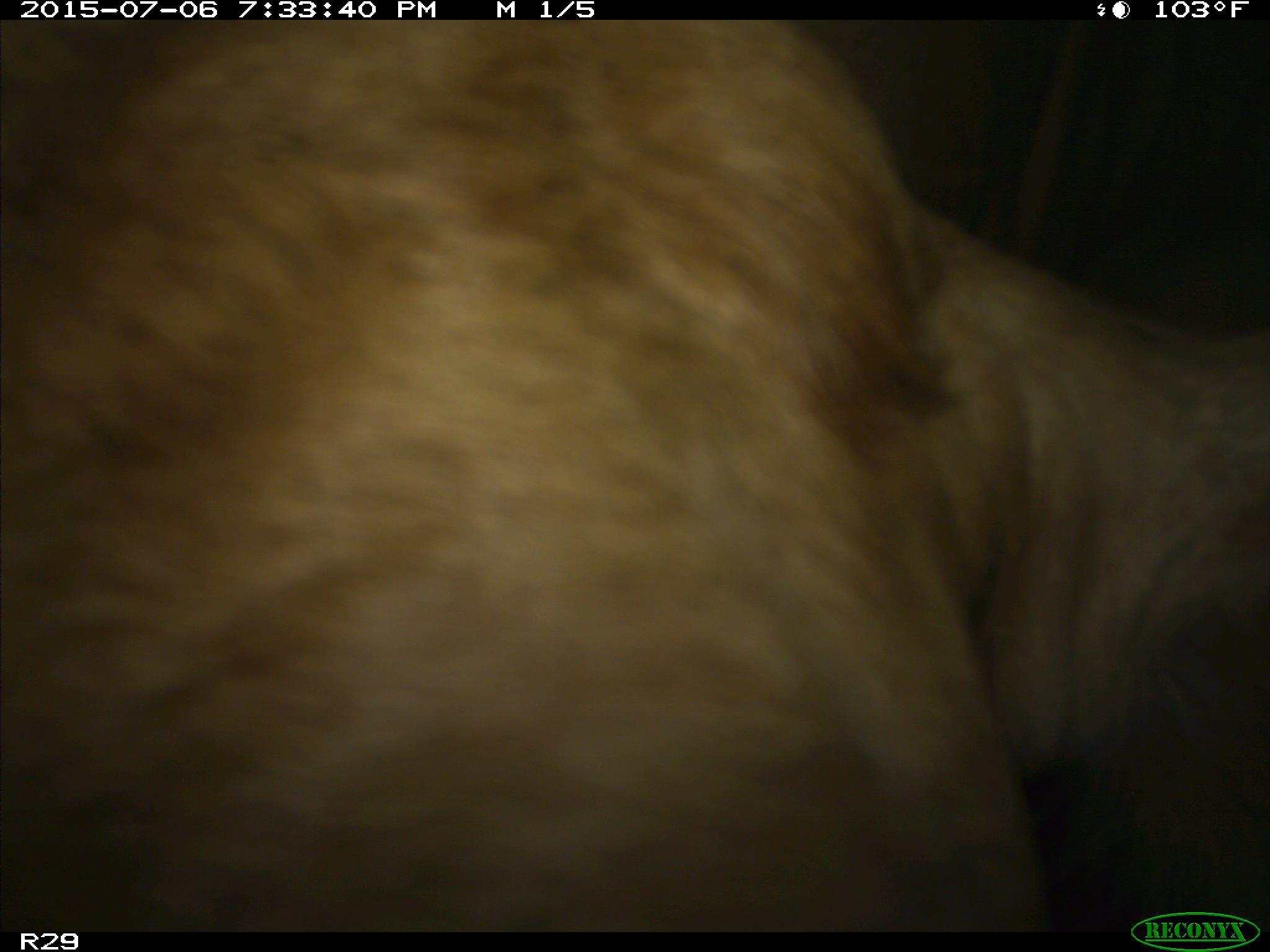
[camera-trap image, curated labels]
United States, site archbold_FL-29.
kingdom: Animalia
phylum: Chordata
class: Mammalia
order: Artiodactyla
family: Bovidae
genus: Bos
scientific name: Bos taurus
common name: domestic cow